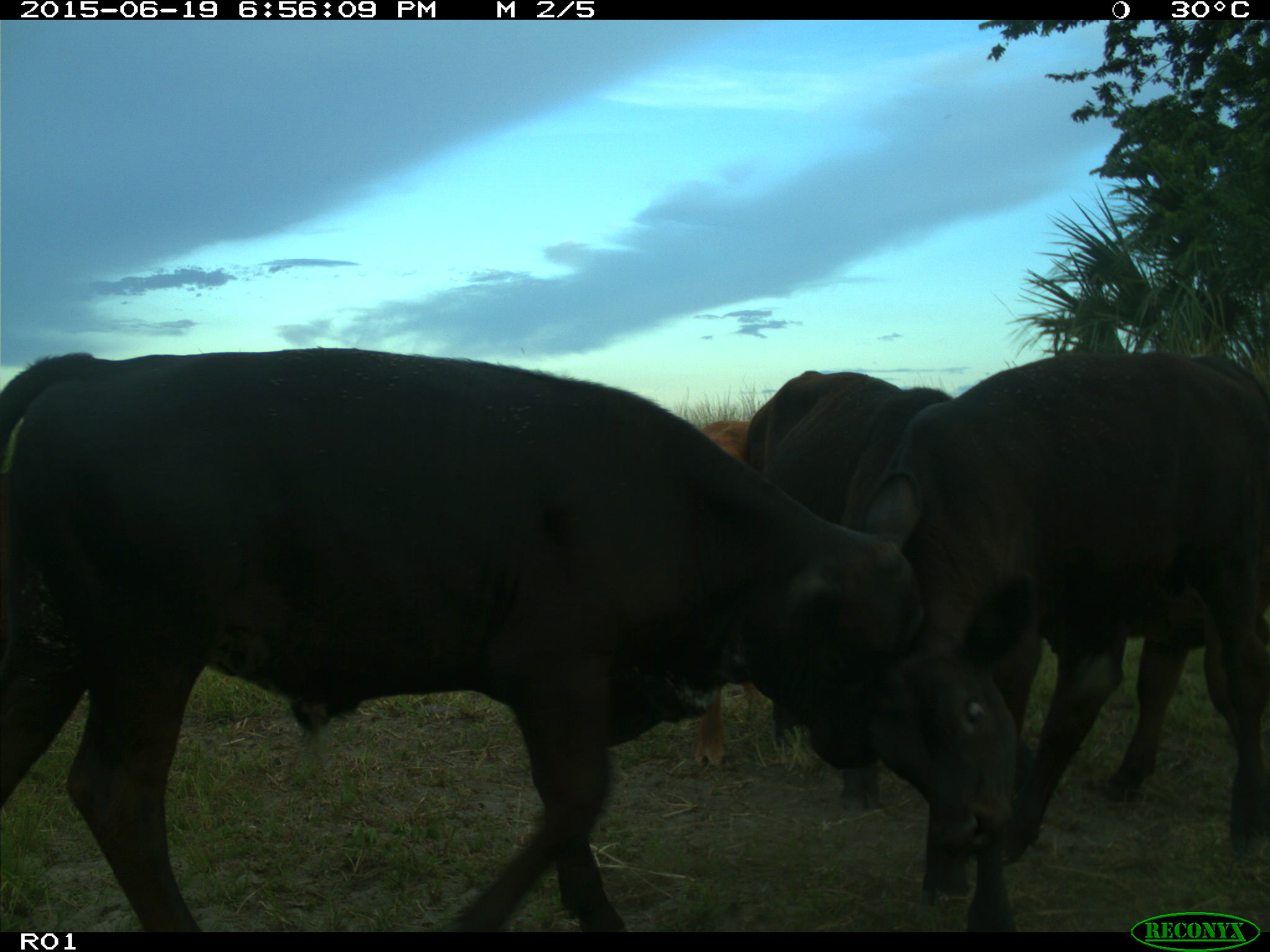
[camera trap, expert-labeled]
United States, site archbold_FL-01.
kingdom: Animalia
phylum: Chordata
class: Mammalia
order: Artiodactyla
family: Bovidae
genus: Bos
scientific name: Bos taurus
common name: domestic cow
Bos taurus (domestic cow).